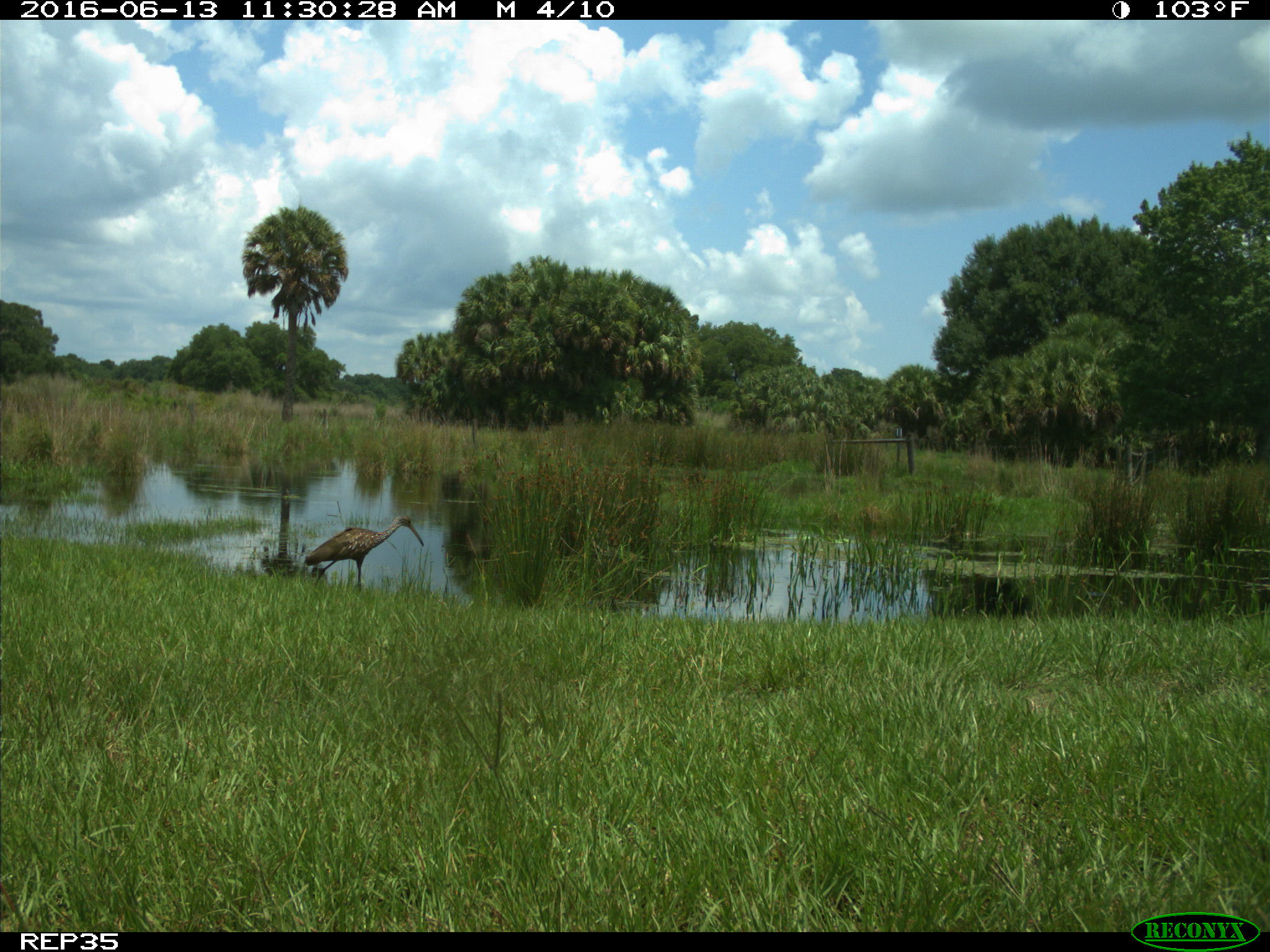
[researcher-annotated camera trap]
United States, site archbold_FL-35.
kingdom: Animalia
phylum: Chordata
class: Aves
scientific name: Aves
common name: birds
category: unidentified bird